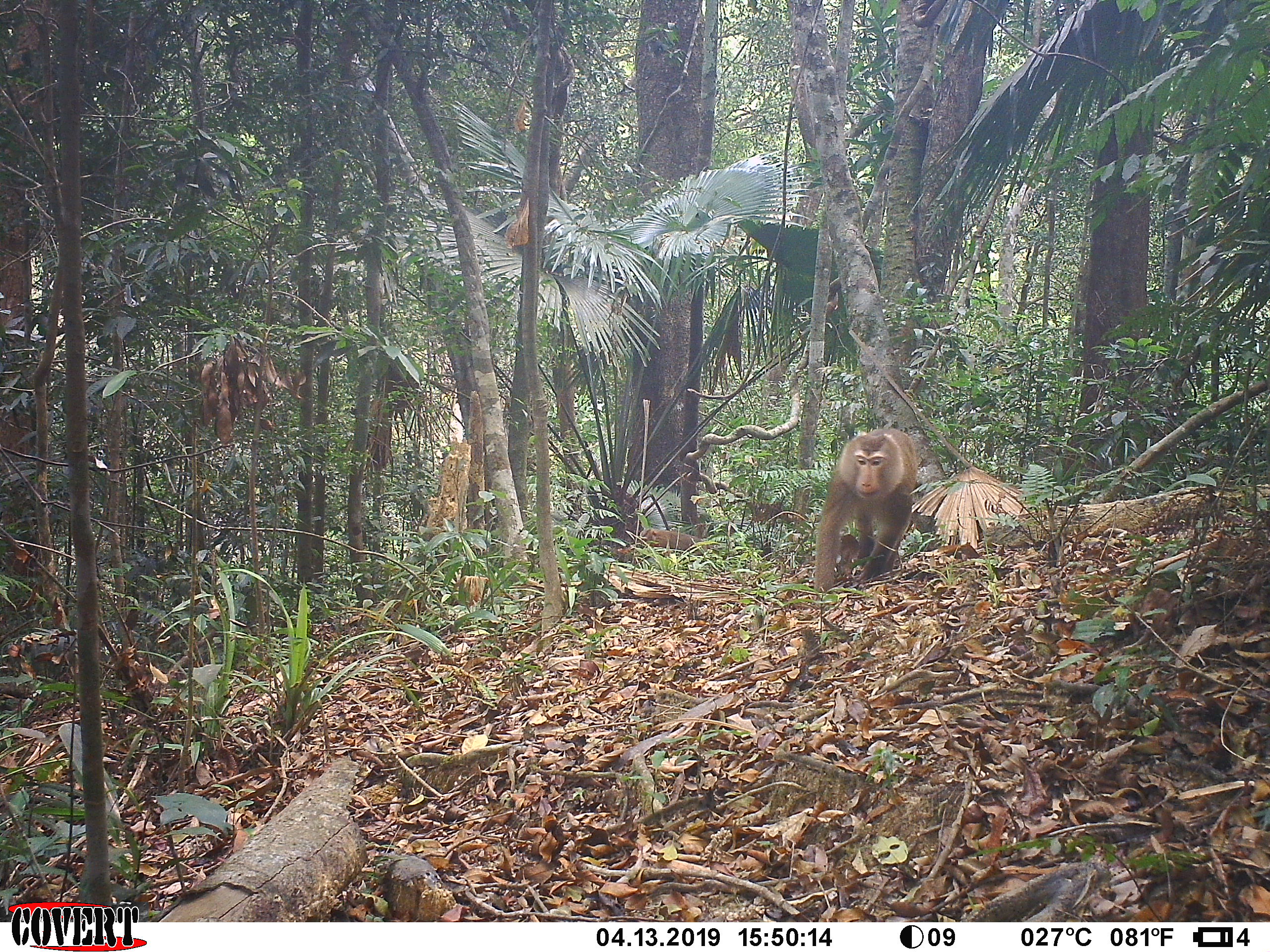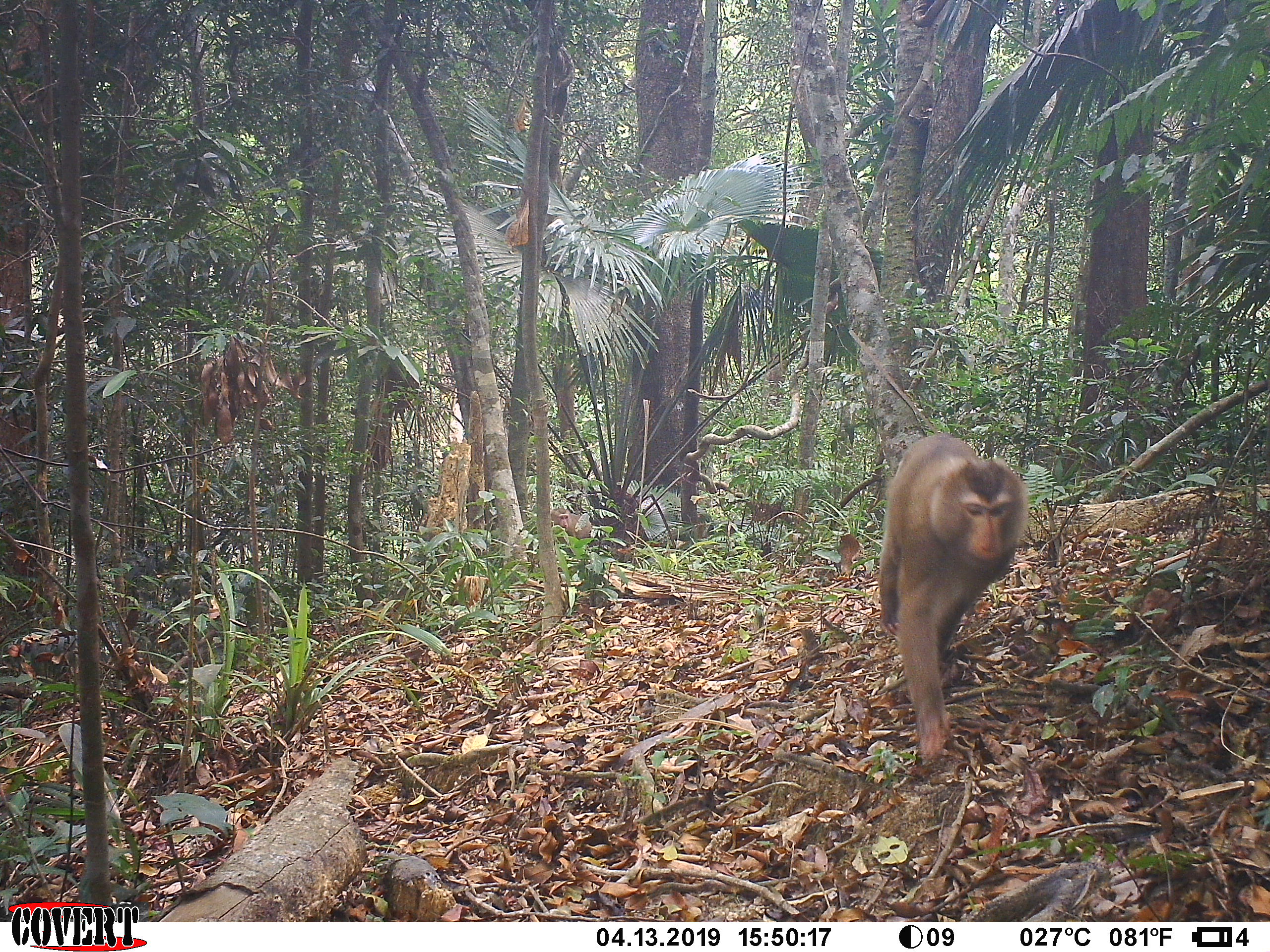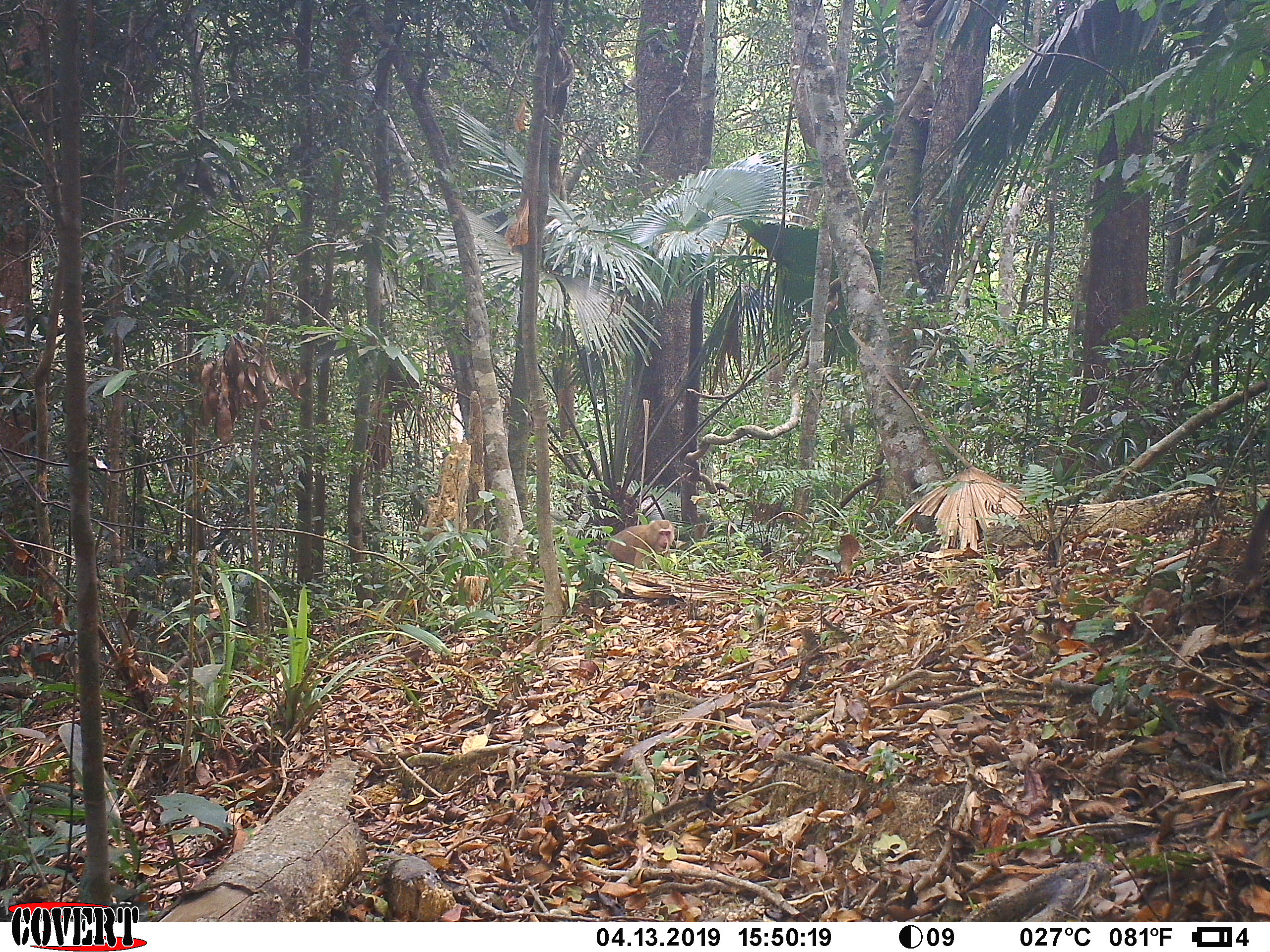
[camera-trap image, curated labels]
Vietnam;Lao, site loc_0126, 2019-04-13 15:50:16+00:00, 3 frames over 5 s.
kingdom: Animalia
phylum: Chordata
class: Mammalia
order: Primates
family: Cercopithecidae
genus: Macaca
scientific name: Macaca nemestrina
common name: pig-tailed macaque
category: pig tailed macaque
Pig tailed macaque (pig-tailed macaque) (Macaca nemestrina). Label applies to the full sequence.